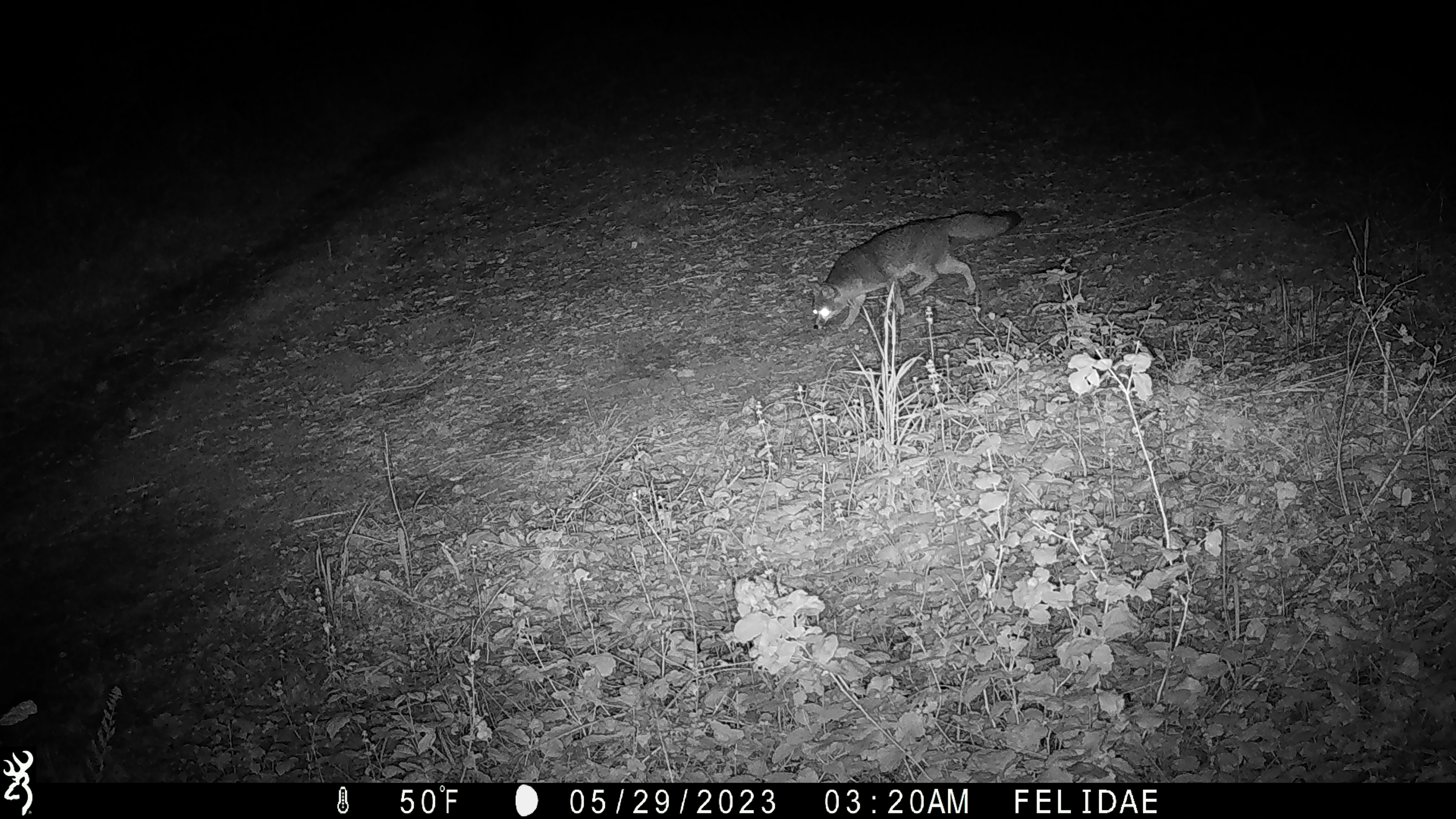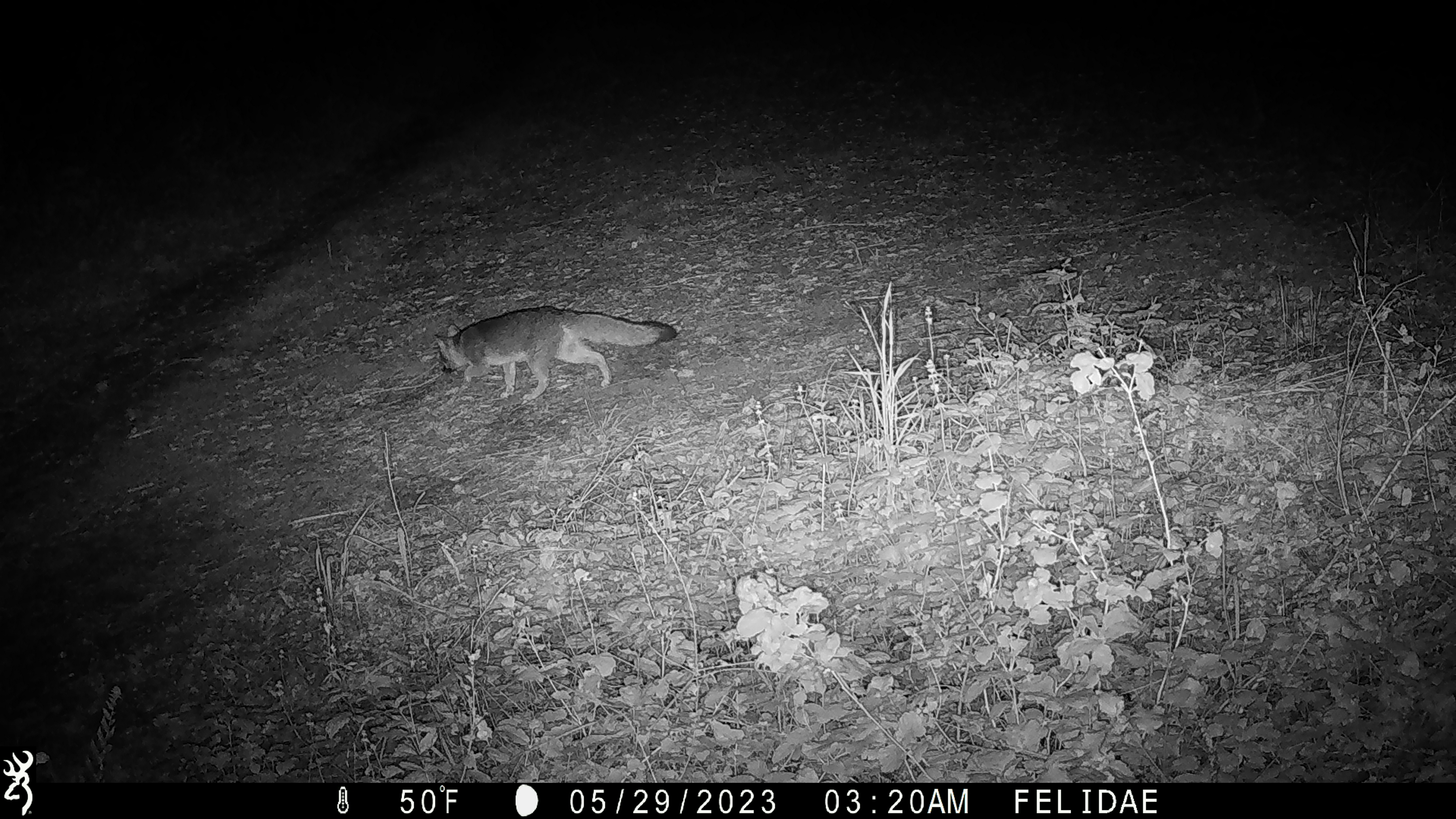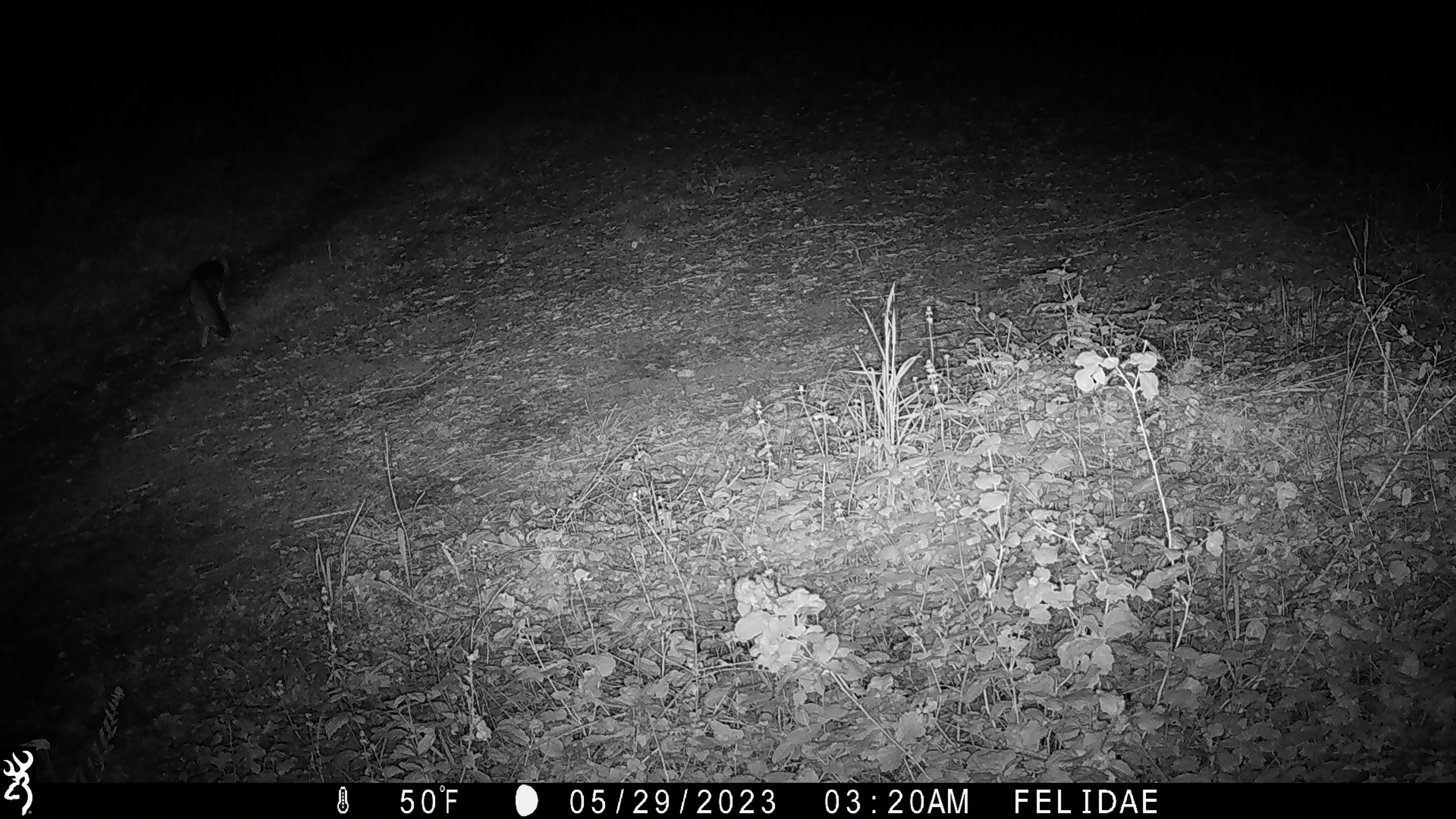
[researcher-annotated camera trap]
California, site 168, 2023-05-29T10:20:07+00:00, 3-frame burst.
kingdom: Animalia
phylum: Chordata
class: Mammalia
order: Carnivora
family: Canidae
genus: Urocyon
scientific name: Urocyon cinereoargenteus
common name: gray fox